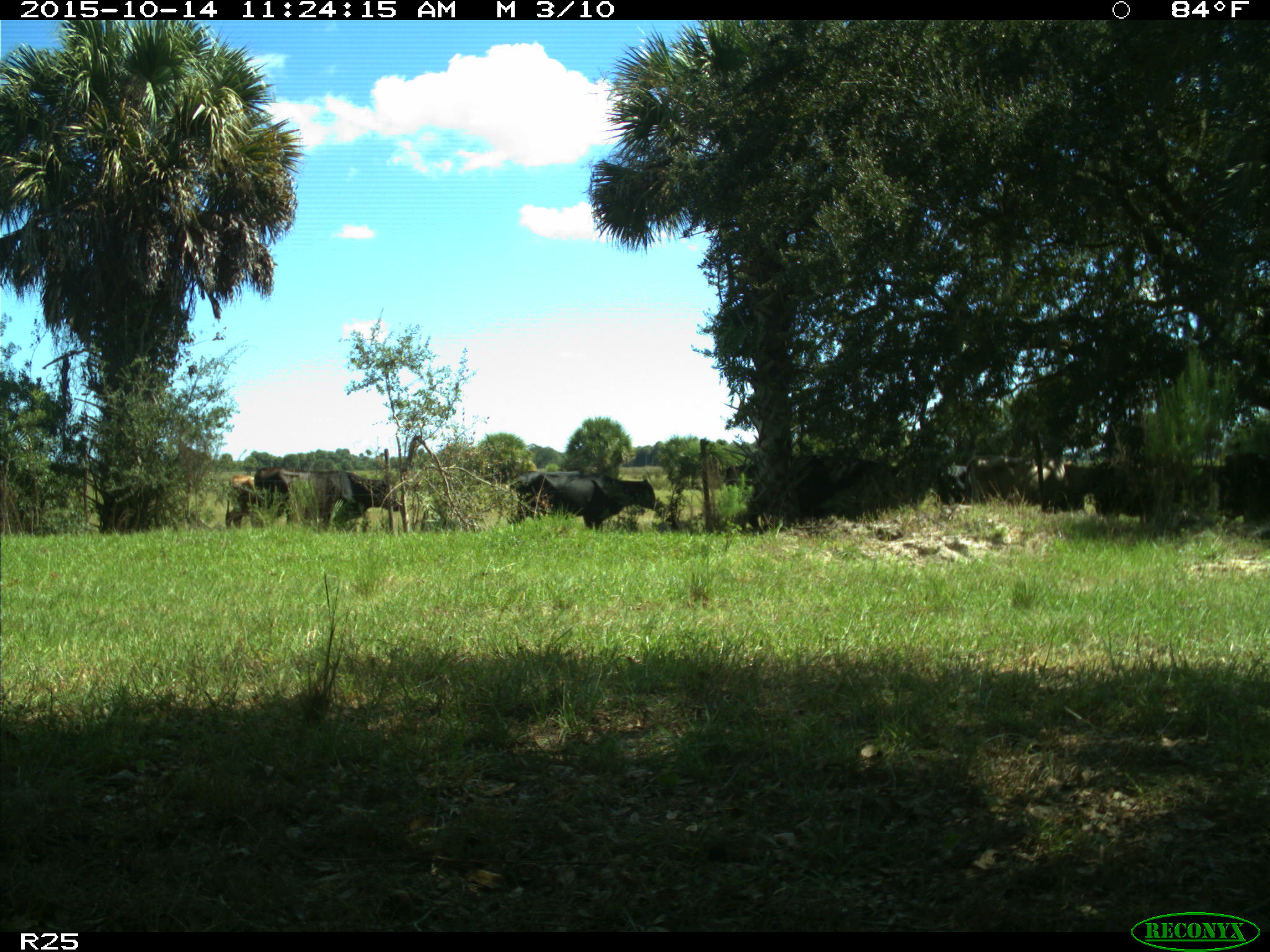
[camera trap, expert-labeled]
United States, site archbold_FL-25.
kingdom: Animalia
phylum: Chordata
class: Mammalia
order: Artiodactyla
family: Bovidae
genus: Bos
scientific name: Bos taurus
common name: domestic cow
Bos taurus (domestic cow).